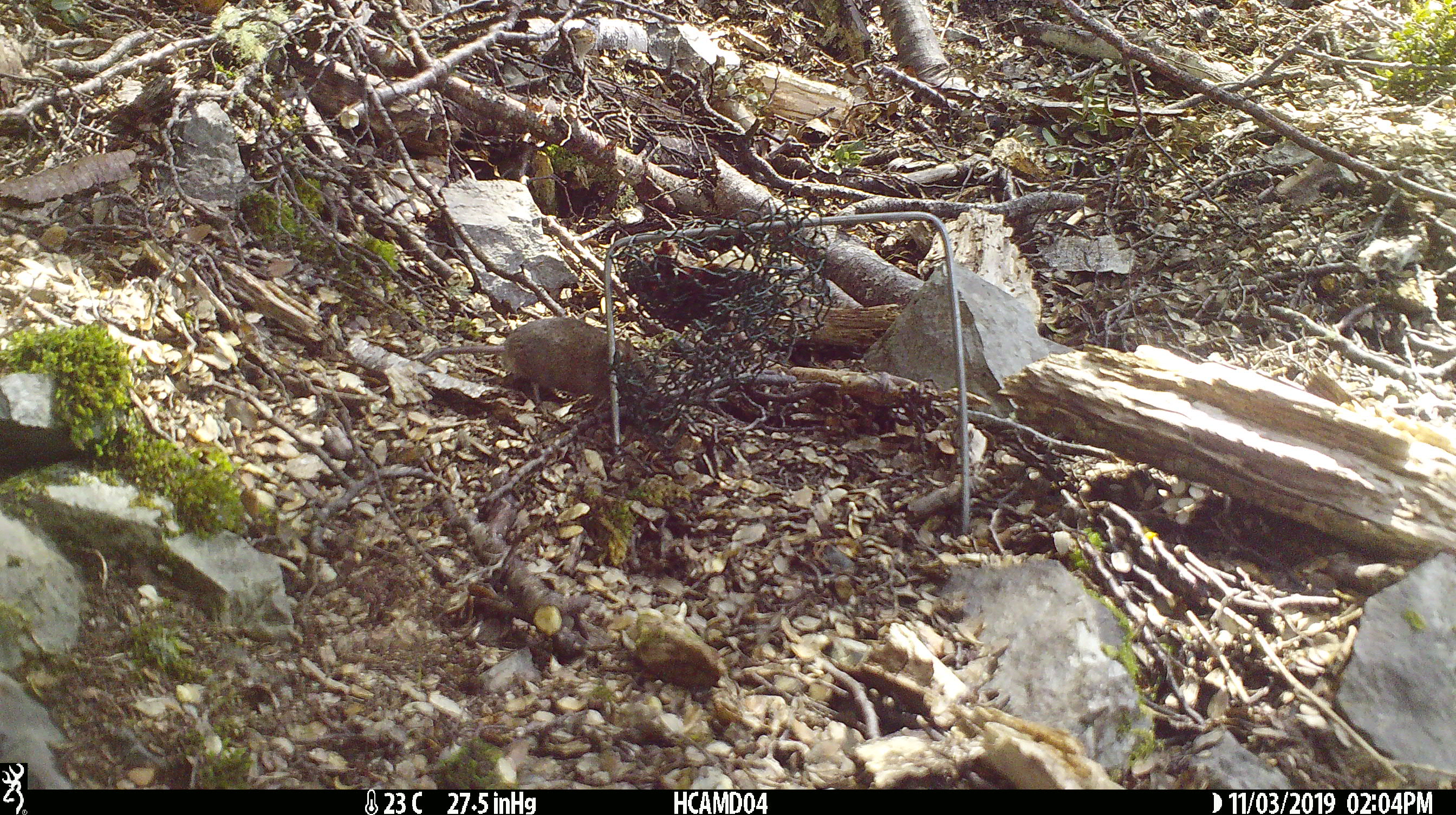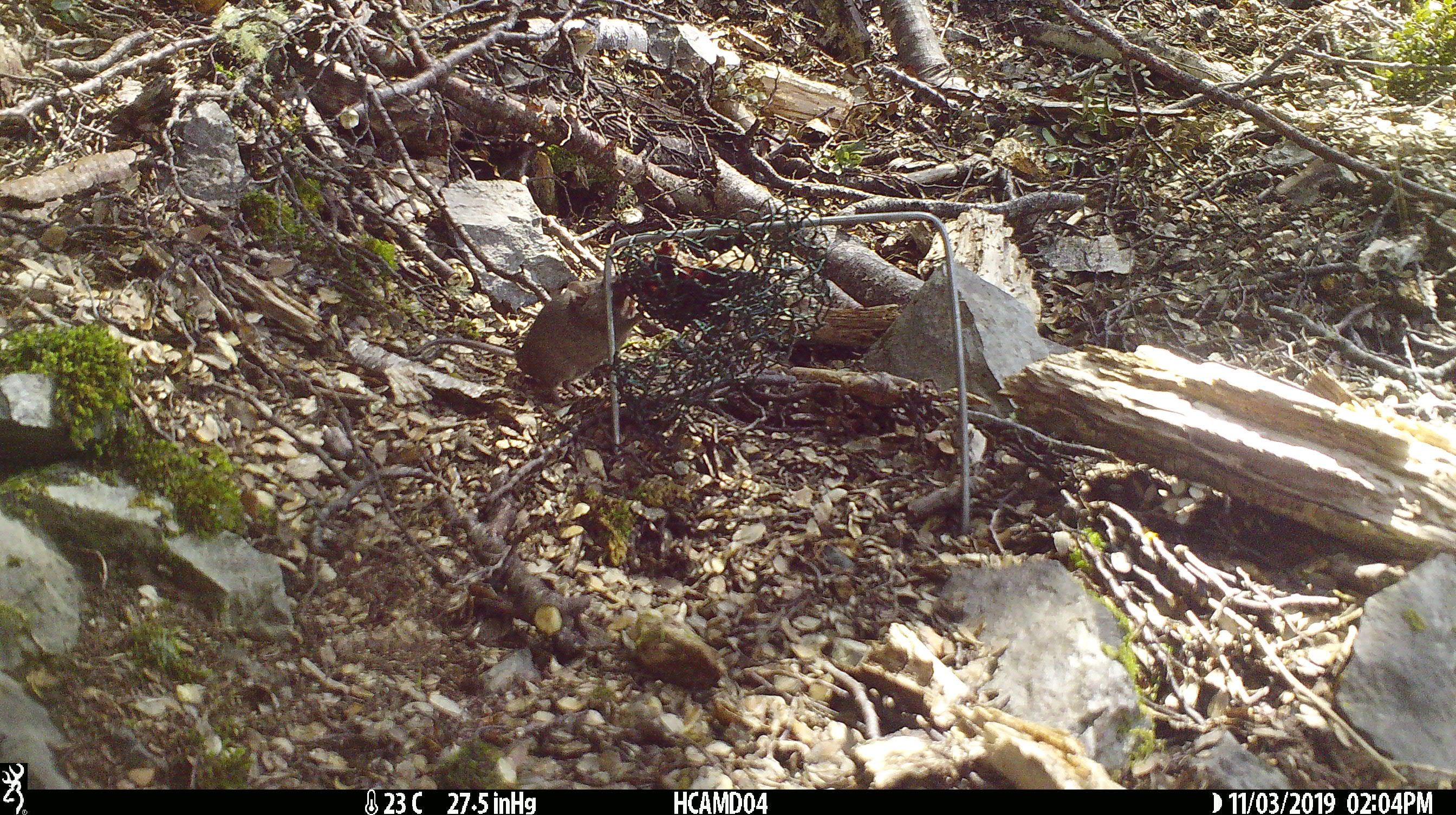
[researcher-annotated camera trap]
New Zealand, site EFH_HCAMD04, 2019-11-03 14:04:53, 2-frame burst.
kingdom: Animalia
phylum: Chordata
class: Mammalia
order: Rodentia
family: Muridae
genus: Mus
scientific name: Mus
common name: mouse